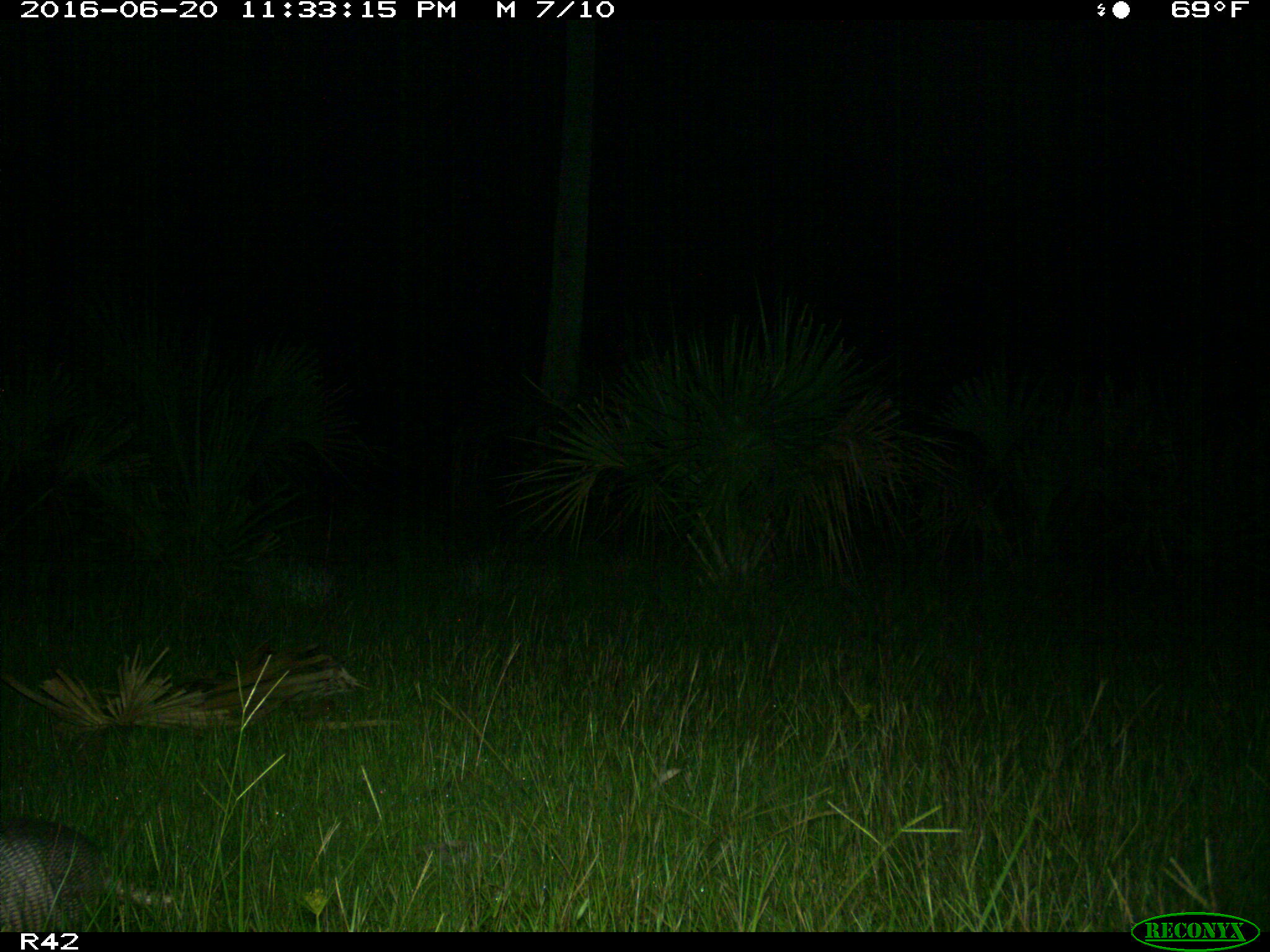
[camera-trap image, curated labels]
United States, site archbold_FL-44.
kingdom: Animalia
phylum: Chordata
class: Mammalia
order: Cingulata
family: Dasypodidae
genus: Dasypus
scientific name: Dasypus novemcinctus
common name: nine-banded armadillo